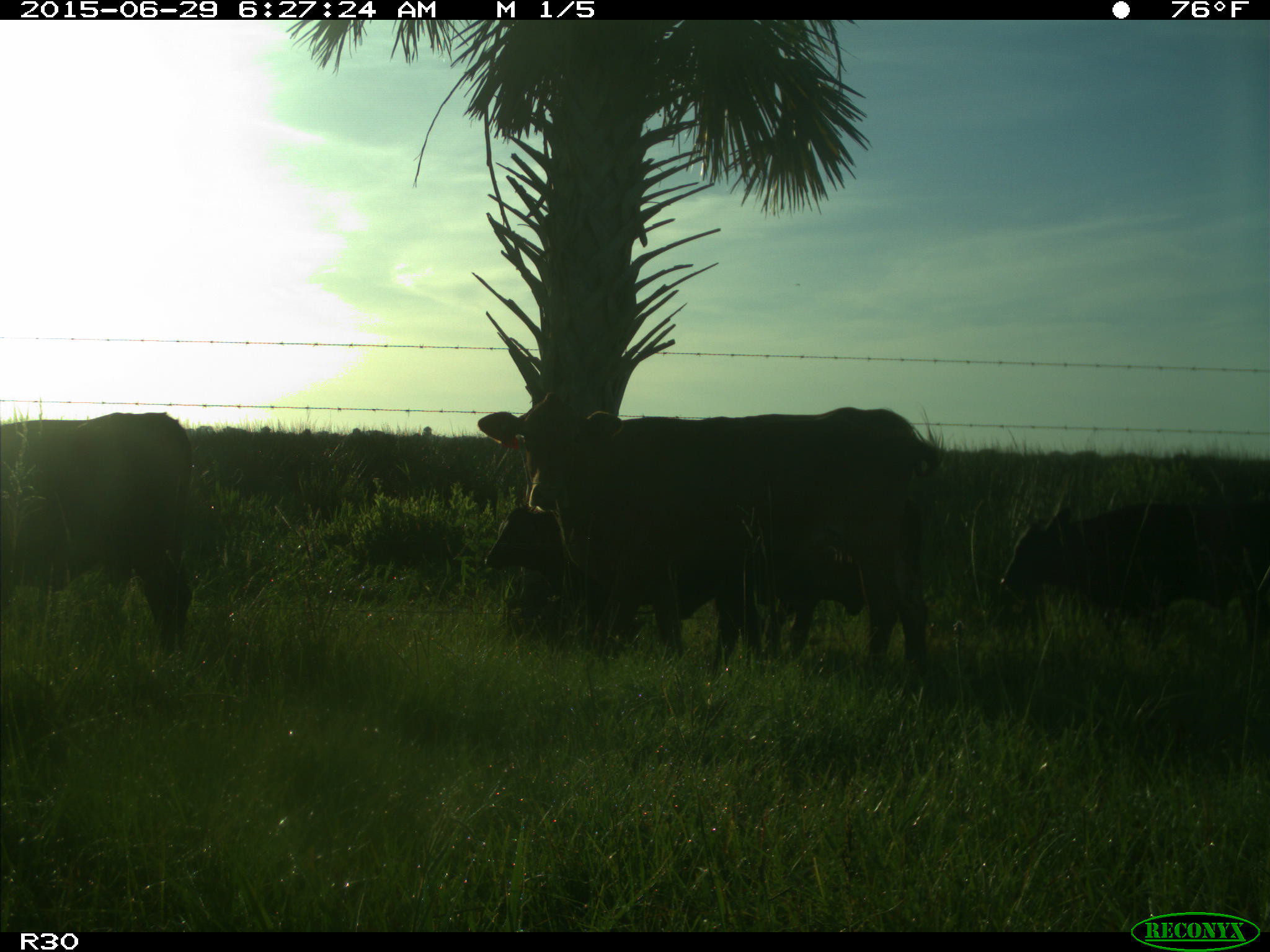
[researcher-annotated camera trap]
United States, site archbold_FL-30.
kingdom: Animalia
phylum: Chordata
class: Mammalia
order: Artiodactyla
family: Bovidae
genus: Bos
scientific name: Bos taurus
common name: domestic cow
Bos taurus (domestic cow).